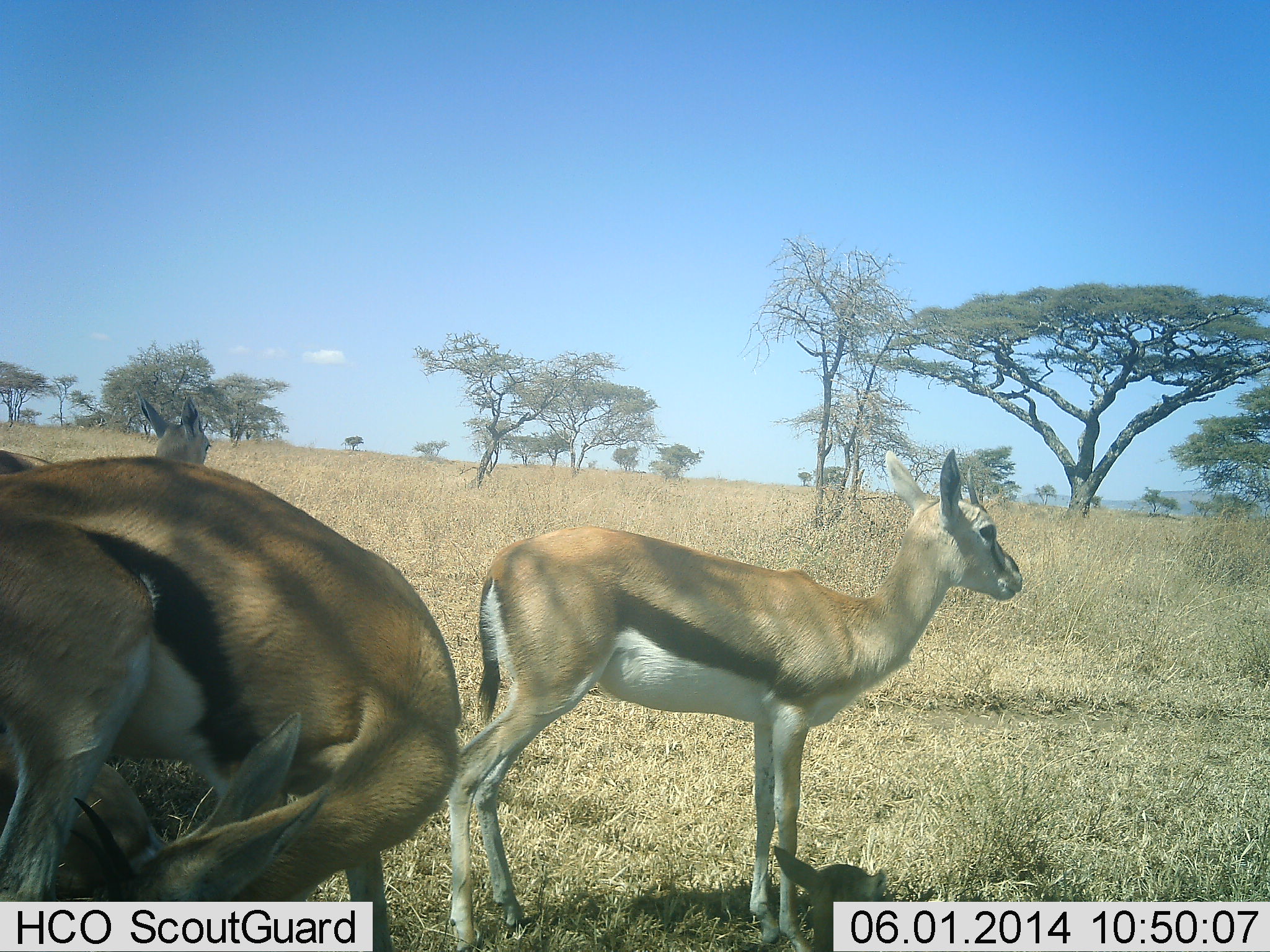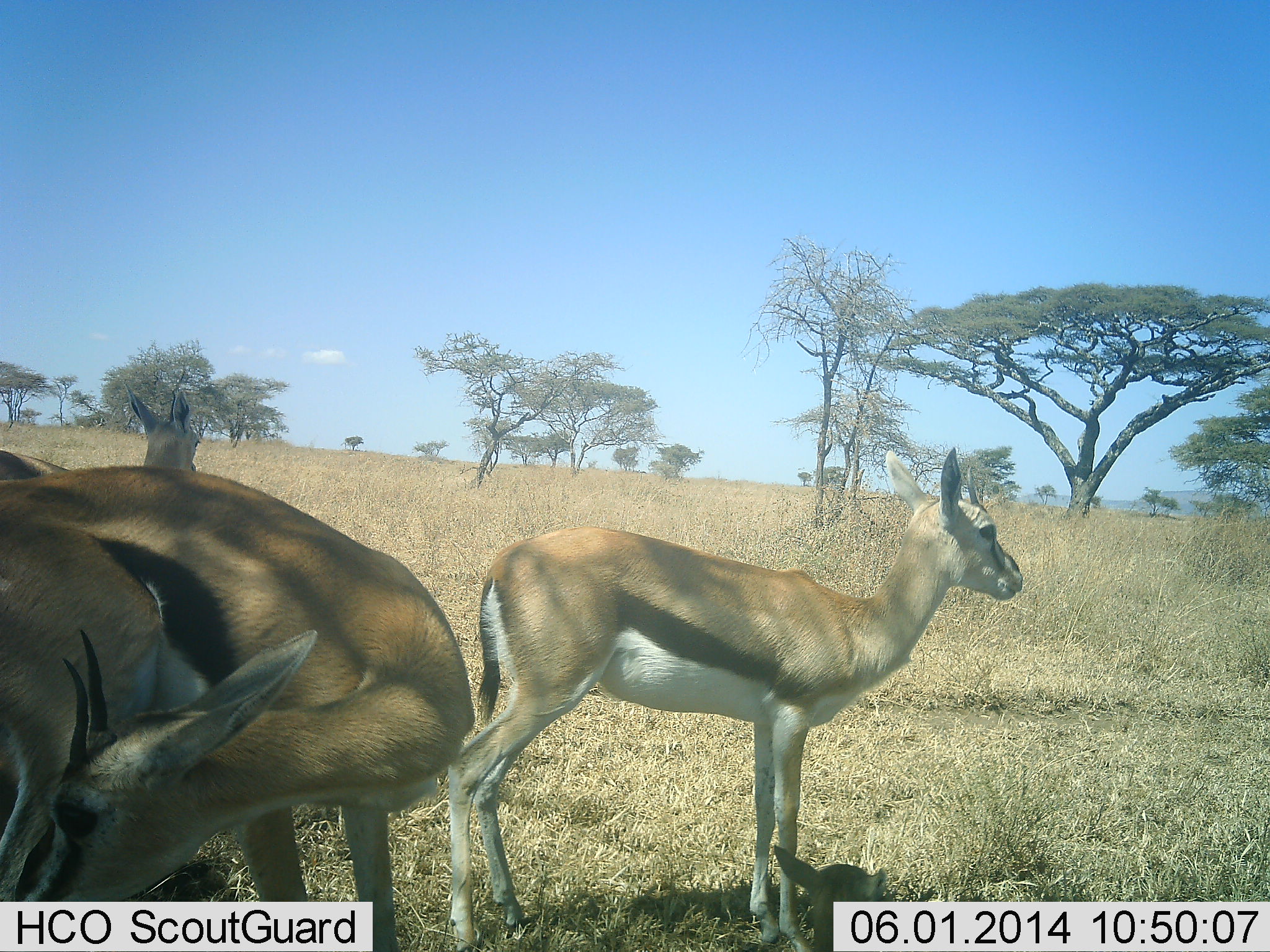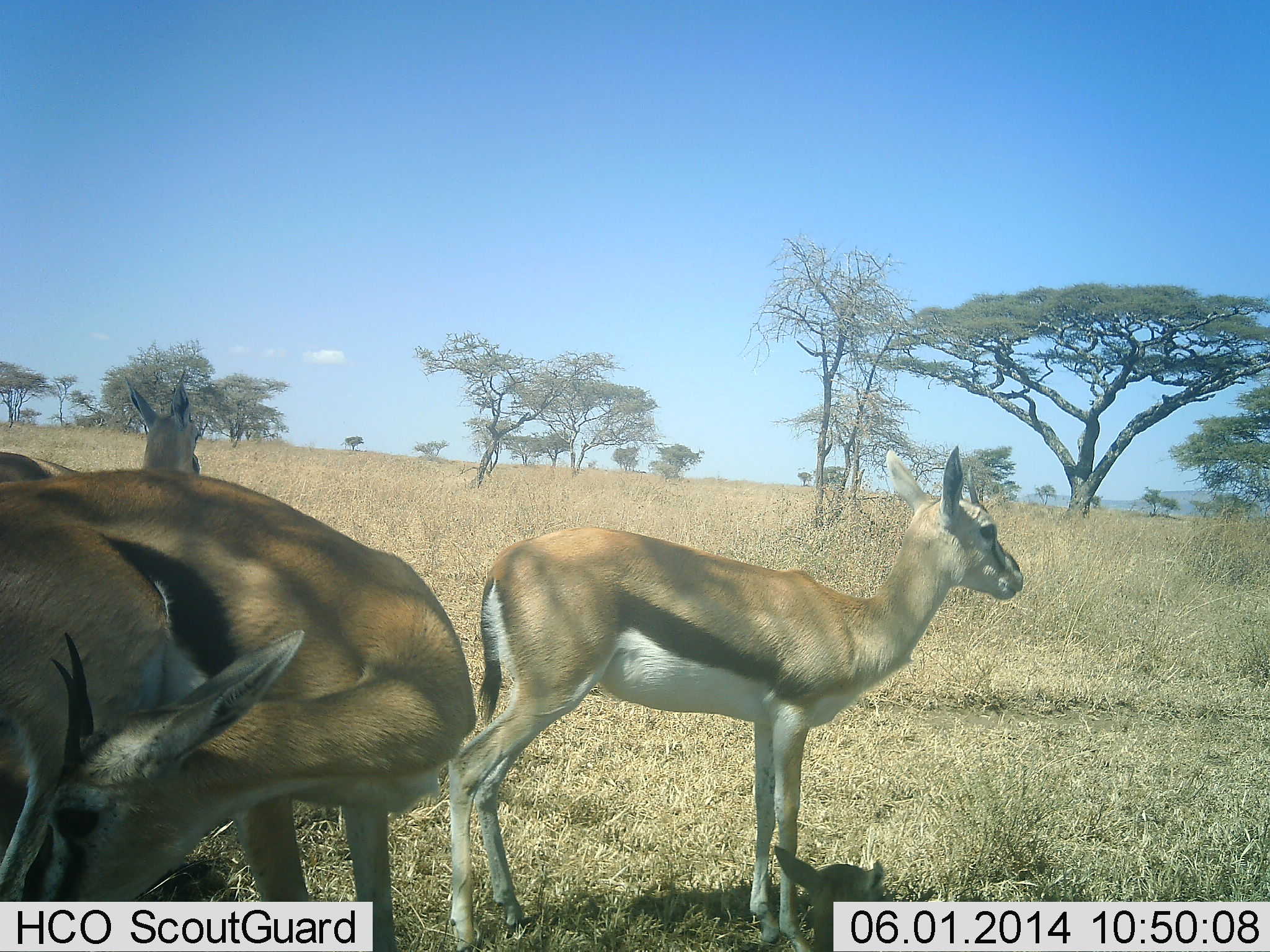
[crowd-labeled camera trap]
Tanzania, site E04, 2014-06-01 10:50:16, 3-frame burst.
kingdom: Animalia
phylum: Chordata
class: Mammalia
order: Artiodactyla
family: Bovidae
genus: Eudorcas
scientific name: Eudorcas thomsonii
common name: thomson's gazelle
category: gazellethomsons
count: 3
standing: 86%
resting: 23%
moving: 0%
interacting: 19%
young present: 14%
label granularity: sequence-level